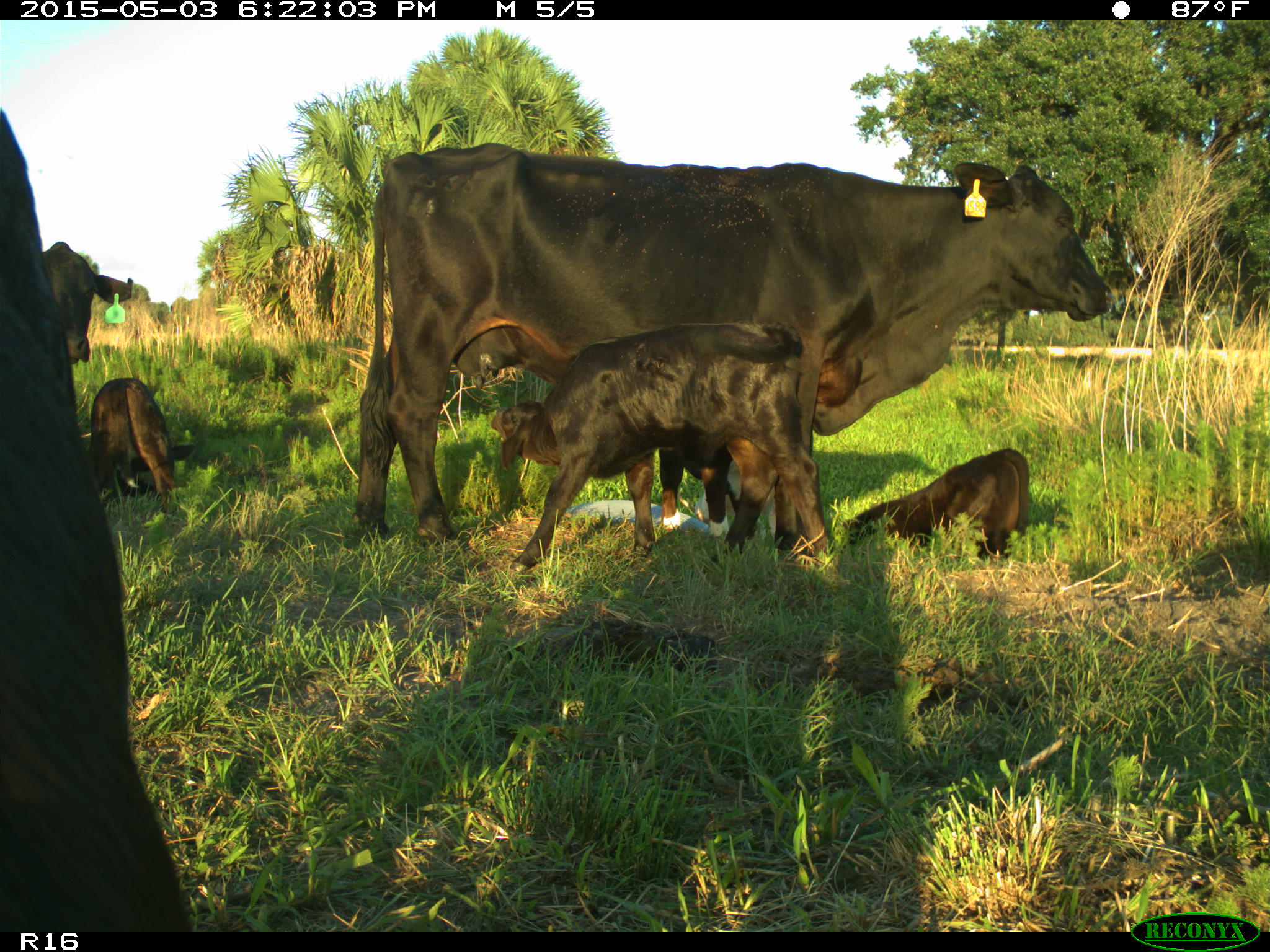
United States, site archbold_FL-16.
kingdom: Animalia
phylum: Chordata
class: Mammalia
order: Artiodactyla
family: Bovidae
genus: Bos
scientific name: Bos taurus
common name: domestic cow